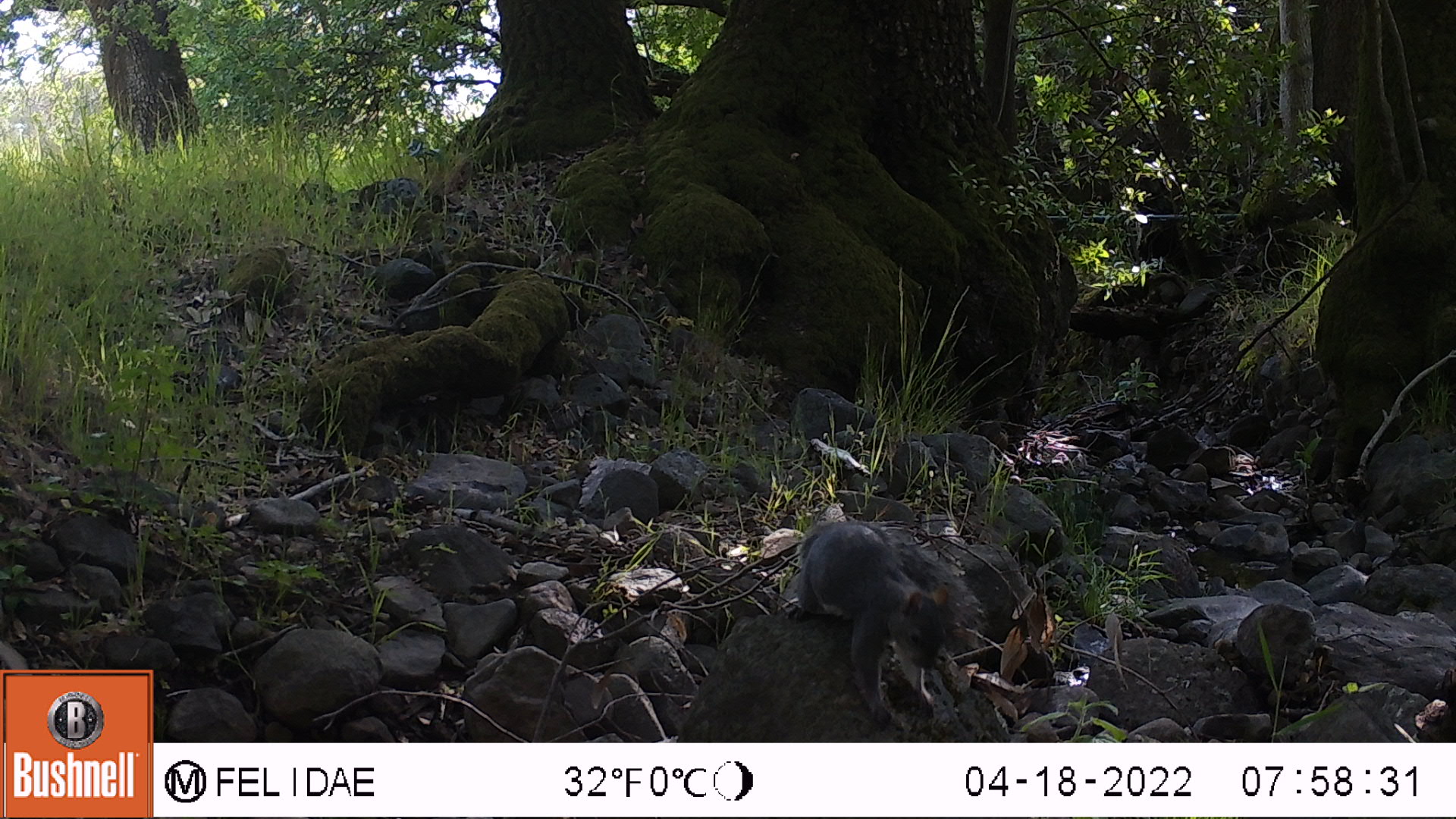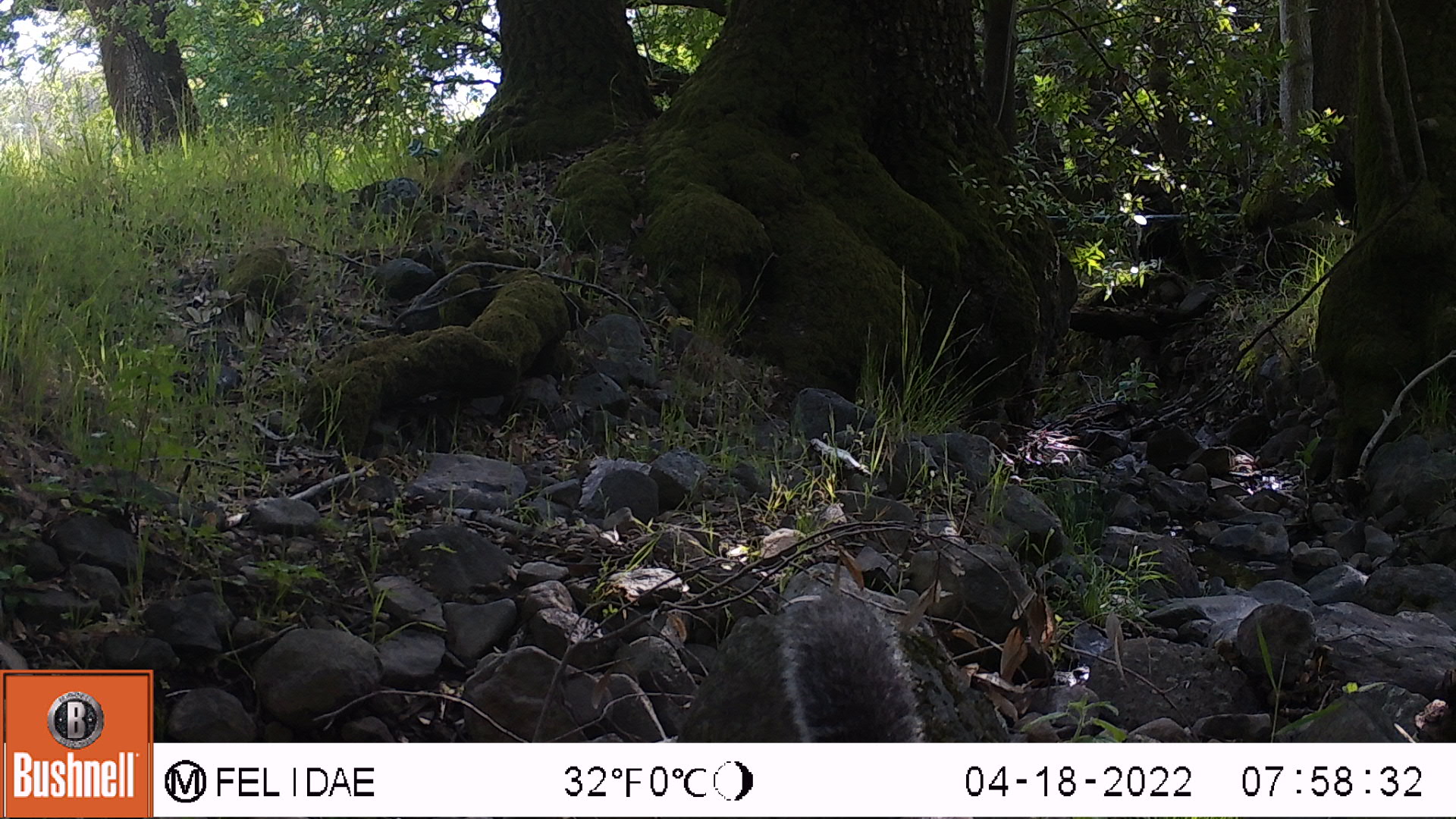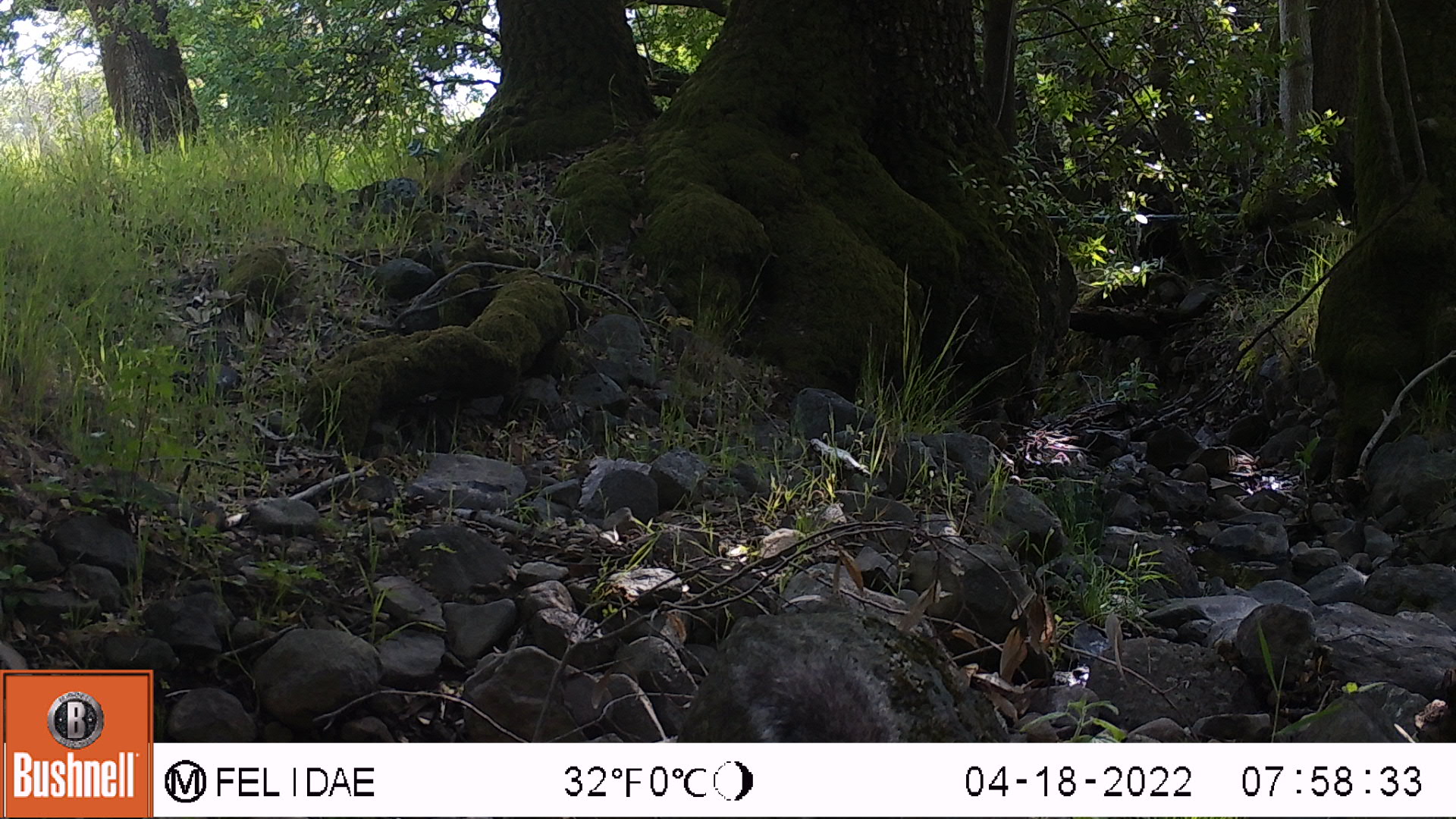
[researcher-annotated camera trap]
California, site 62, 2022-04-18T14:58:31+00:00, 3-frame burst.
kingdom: Animalia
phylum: Chordata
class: Mammalia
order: Rodentia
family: Sciuridae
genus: Sciurus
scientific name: Sciurus griseus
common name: western gray squirrel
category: western grey squirrel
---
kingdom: Animalia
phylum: Chordata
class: Mammalia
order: Rodentia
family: Sciuridae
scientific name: Sciuridae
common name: squirrel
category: unknown squirrel